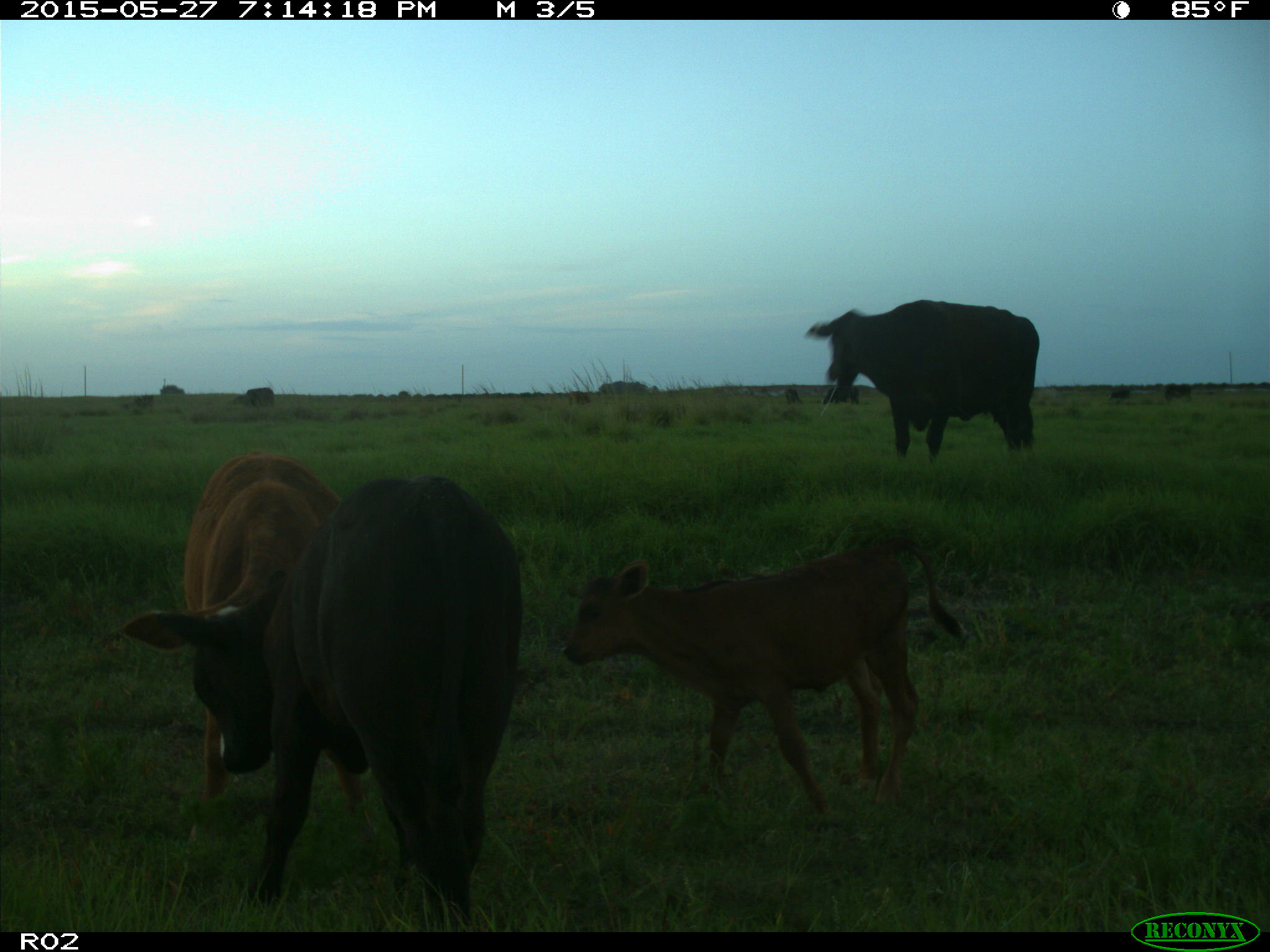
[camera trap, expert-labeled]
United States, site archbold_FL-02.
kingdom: Animalia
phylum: Chordata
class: Mammalia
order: Artiodactyla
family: Bovidae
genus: Bos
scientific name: Bos taurus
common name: domestic cow